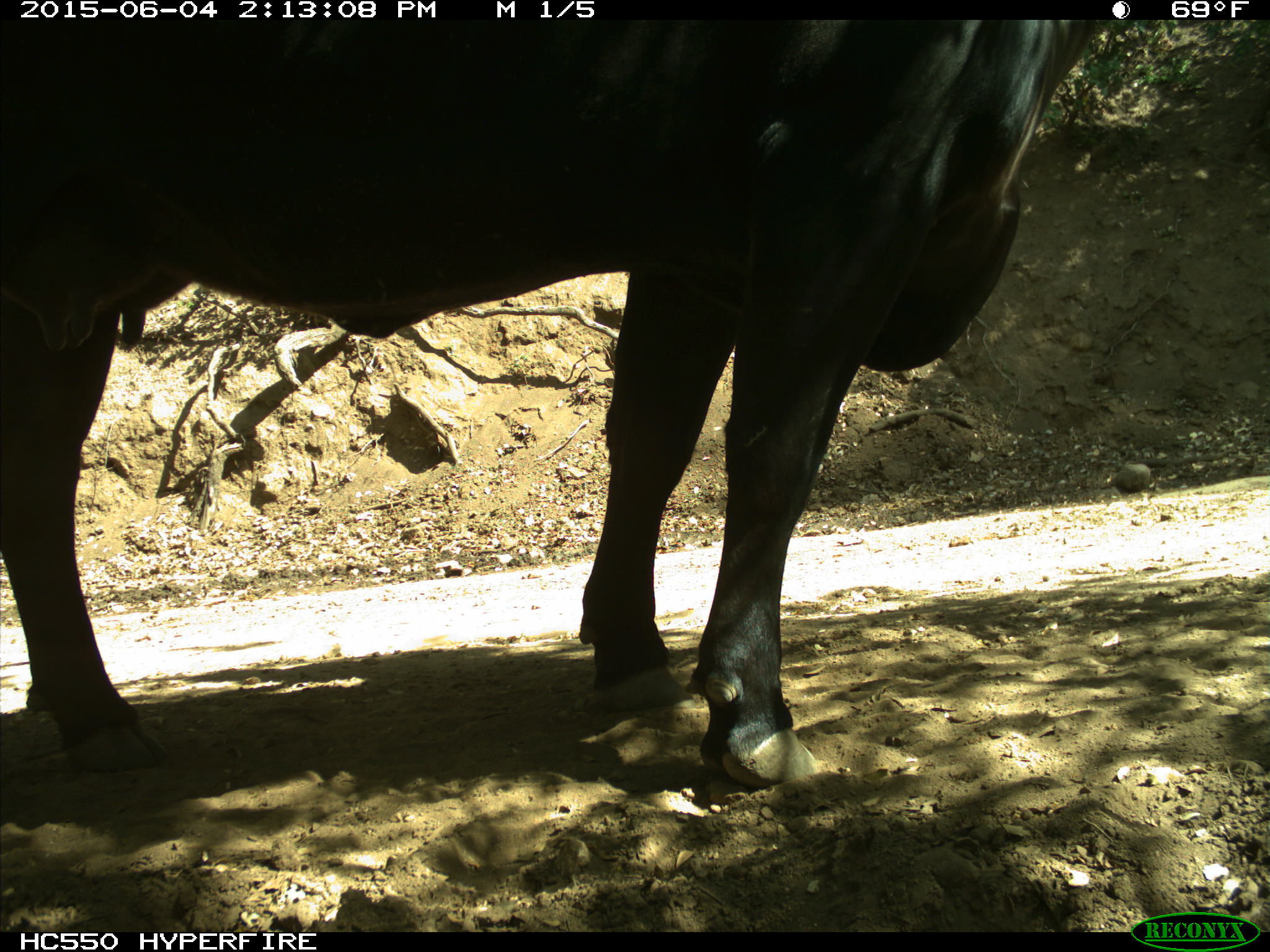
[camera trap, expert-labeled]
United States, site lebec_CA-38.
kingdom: Animalia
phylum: Chordata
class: Mammalia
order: Artiodactyla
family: Bovidae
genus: Bos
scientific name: Bos taurus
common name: domestic cow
Bos taurus (domestic cow).